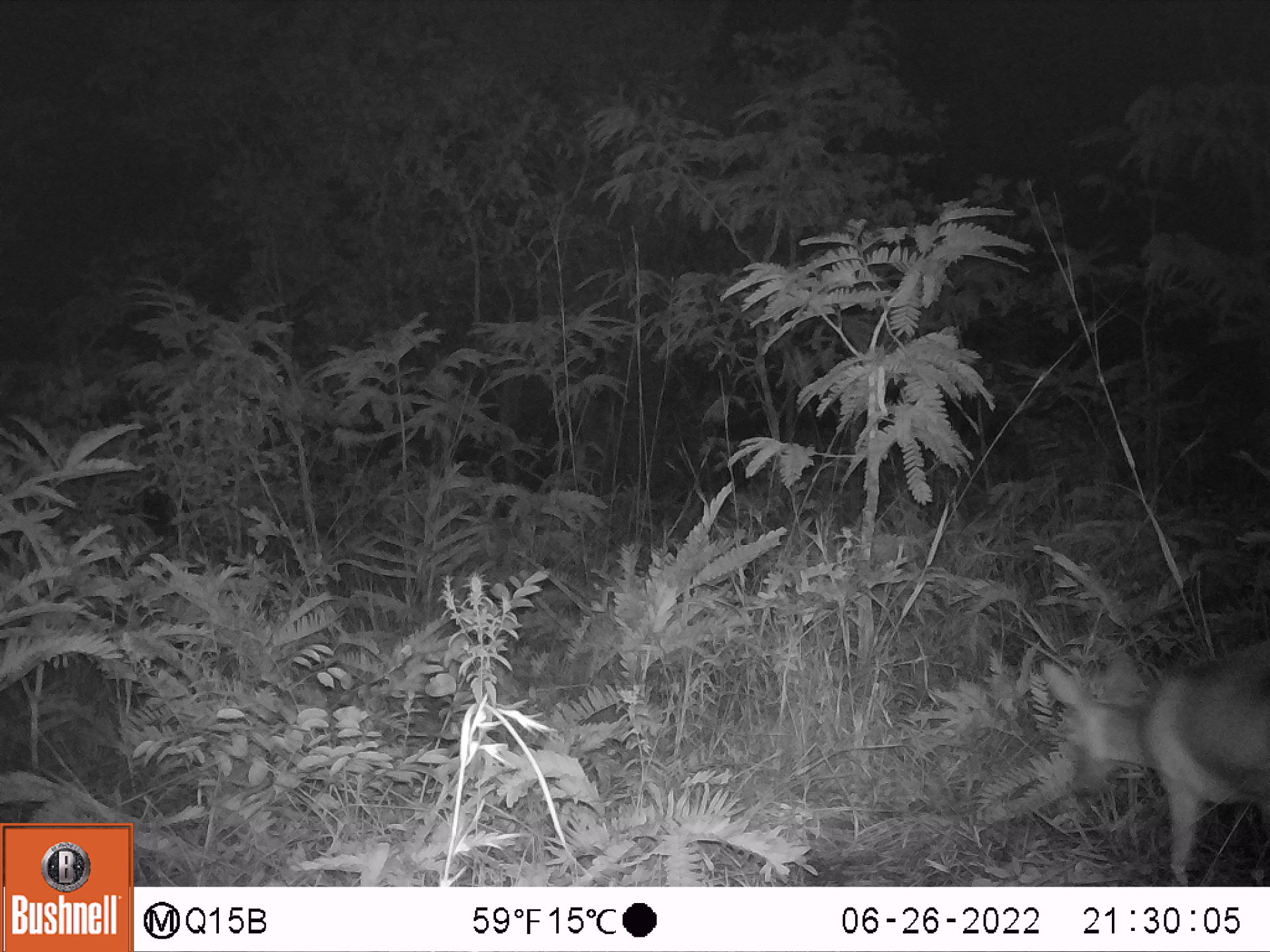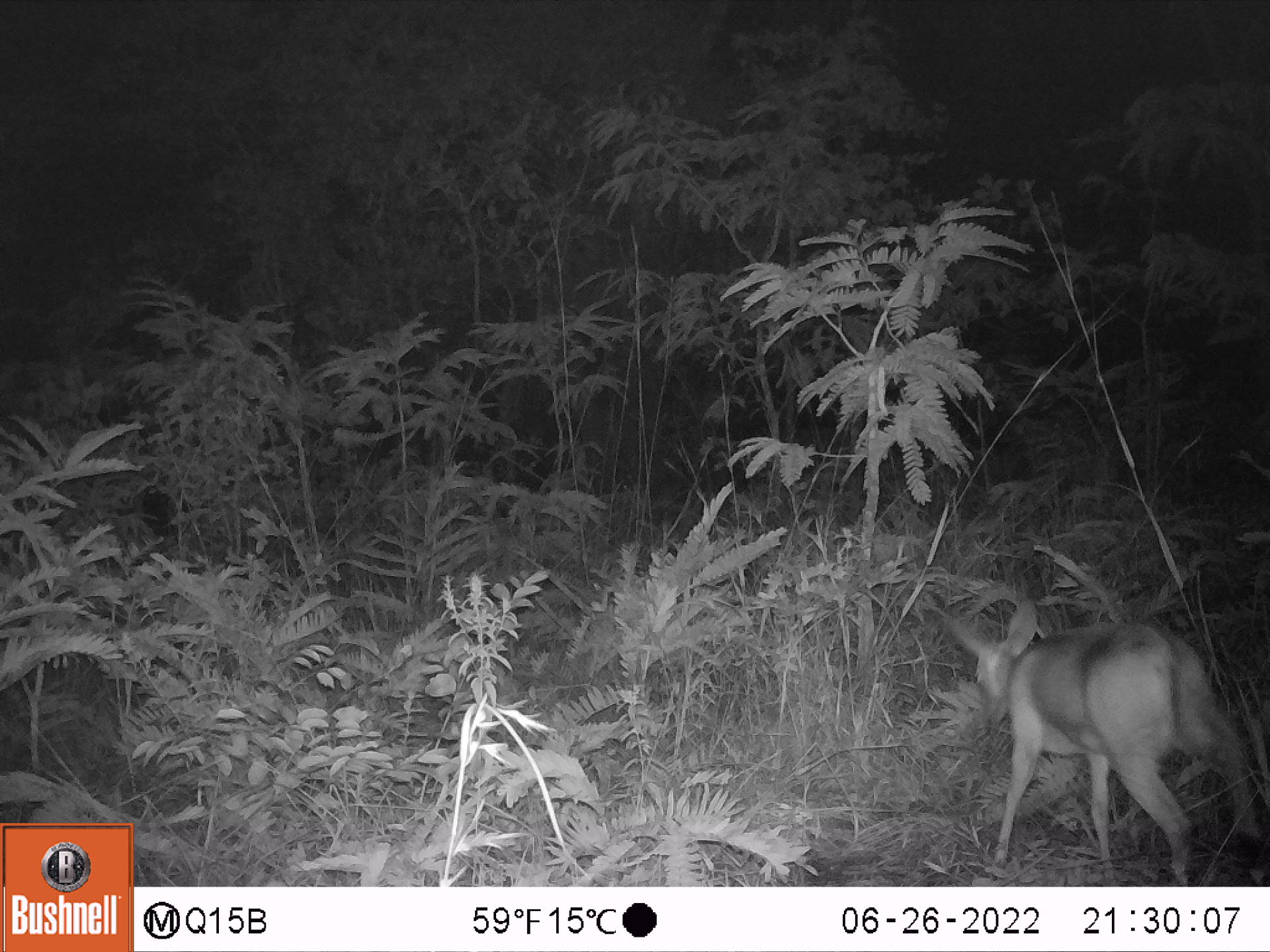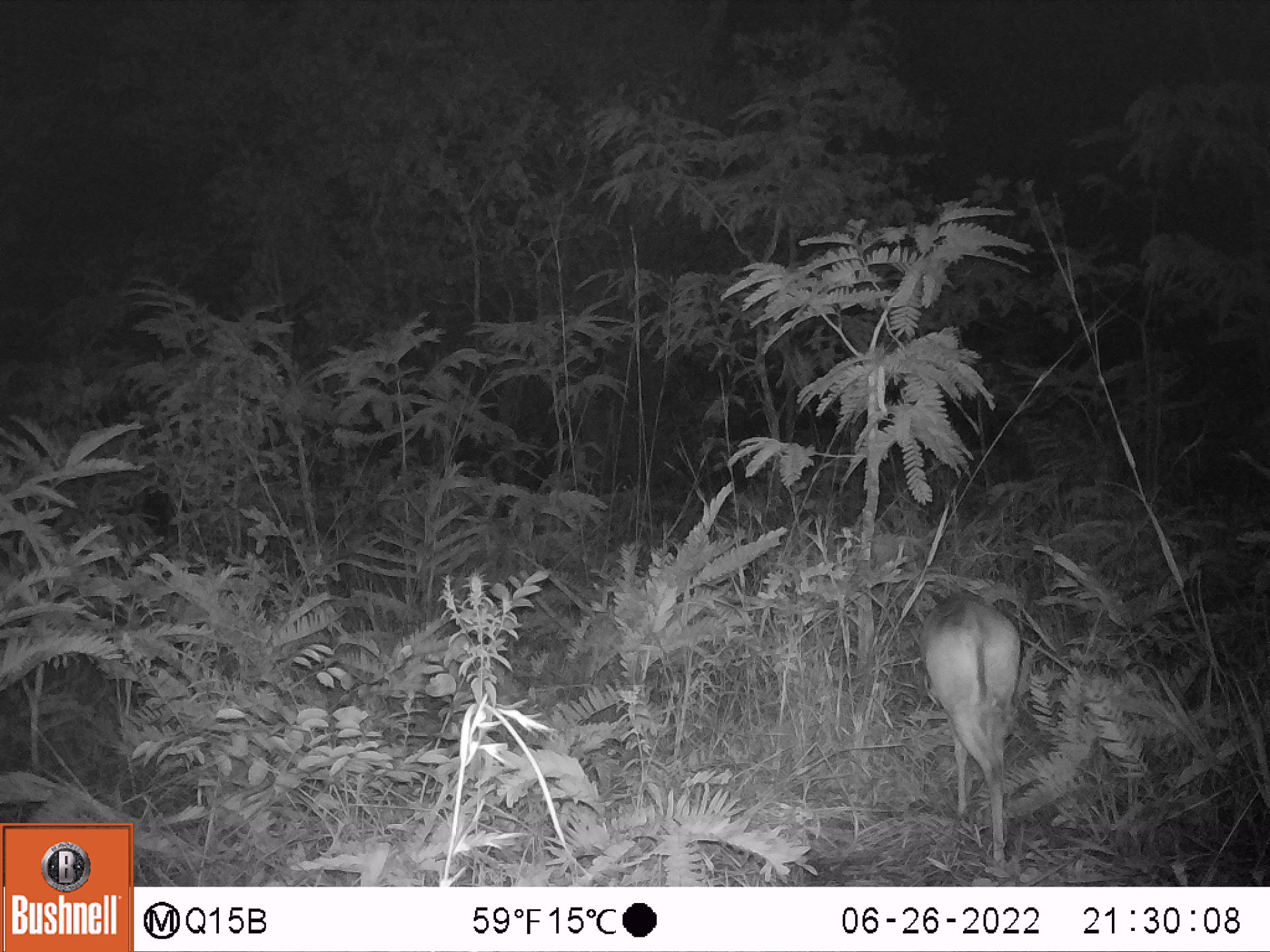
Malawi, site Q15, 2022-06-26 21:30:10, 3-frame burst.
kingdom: Animalia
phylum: Chordata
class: Mammalia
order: Artiodactyla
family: Bovidae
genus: Tragelaphus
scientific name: Tragelaphus sylvaticus sylvaticus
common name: cape bushbuck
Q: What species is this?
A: Cape bushbuck (Tragelaphus sylvaticus sylvaticus).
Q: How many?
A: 1.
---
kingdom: Animalia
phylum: Chordata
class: Mammalia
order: Artiodactyla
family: Bovidae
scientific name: Antilopinae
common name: small antelope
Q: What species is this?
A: Small antelope (Antilopinae).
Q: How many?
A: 1.